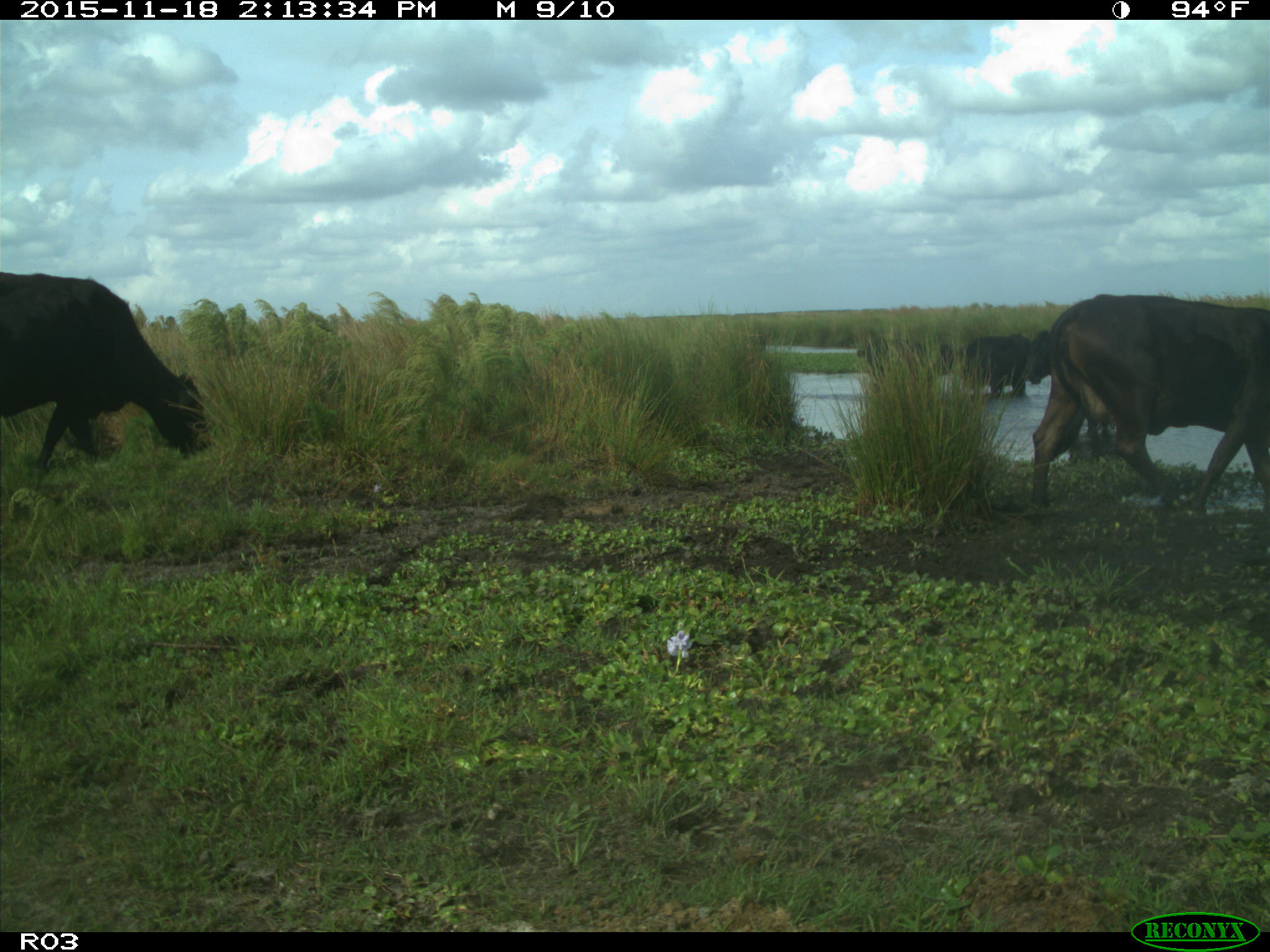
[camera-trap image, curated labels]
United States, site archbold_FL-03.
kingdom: Animalia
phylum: Chordata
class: Mammalia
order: Artiodactyla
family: Bovidae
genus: Bos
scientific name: Bos taurus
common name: domestic cow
Bos taurus (domestic cow).